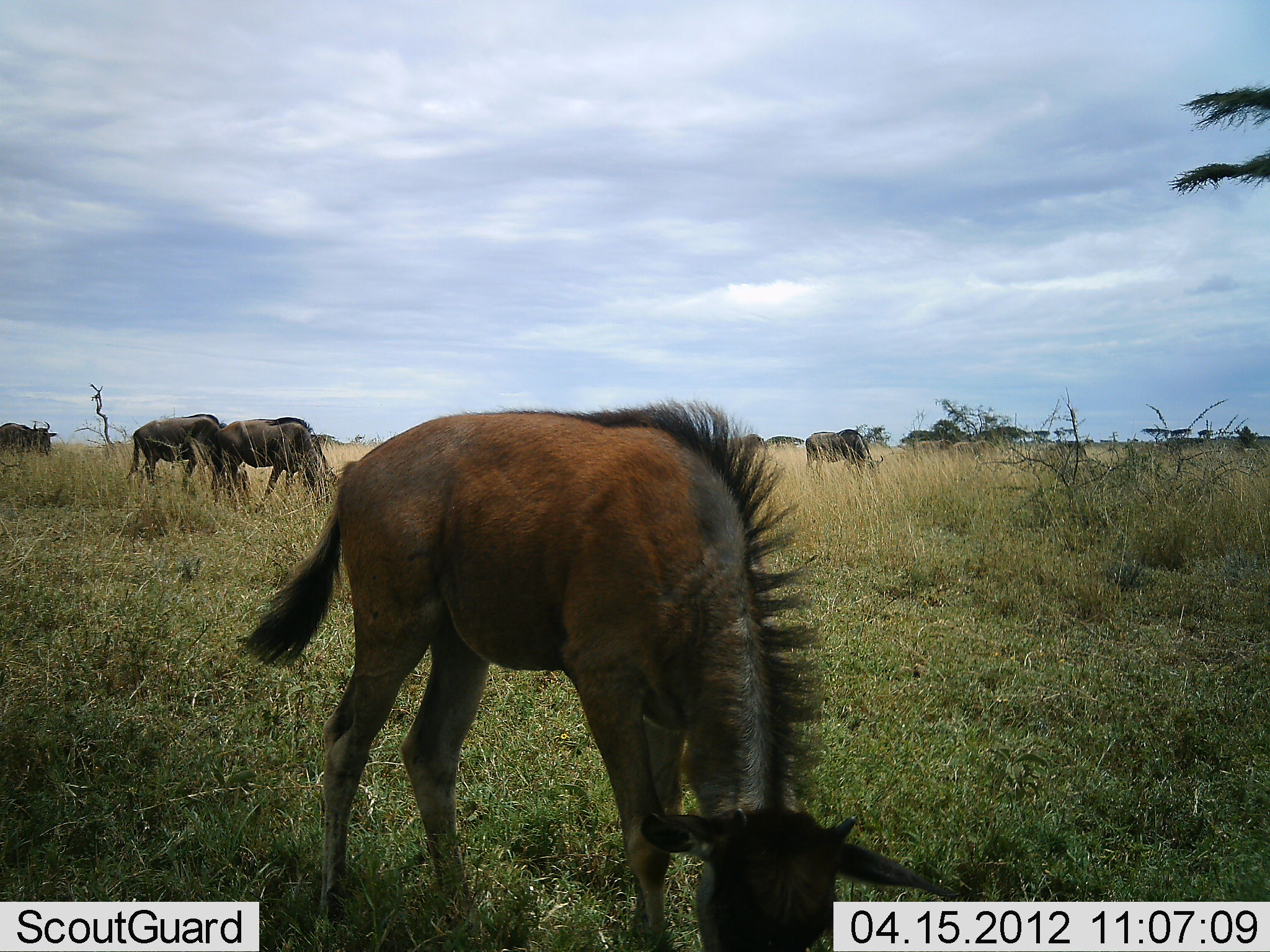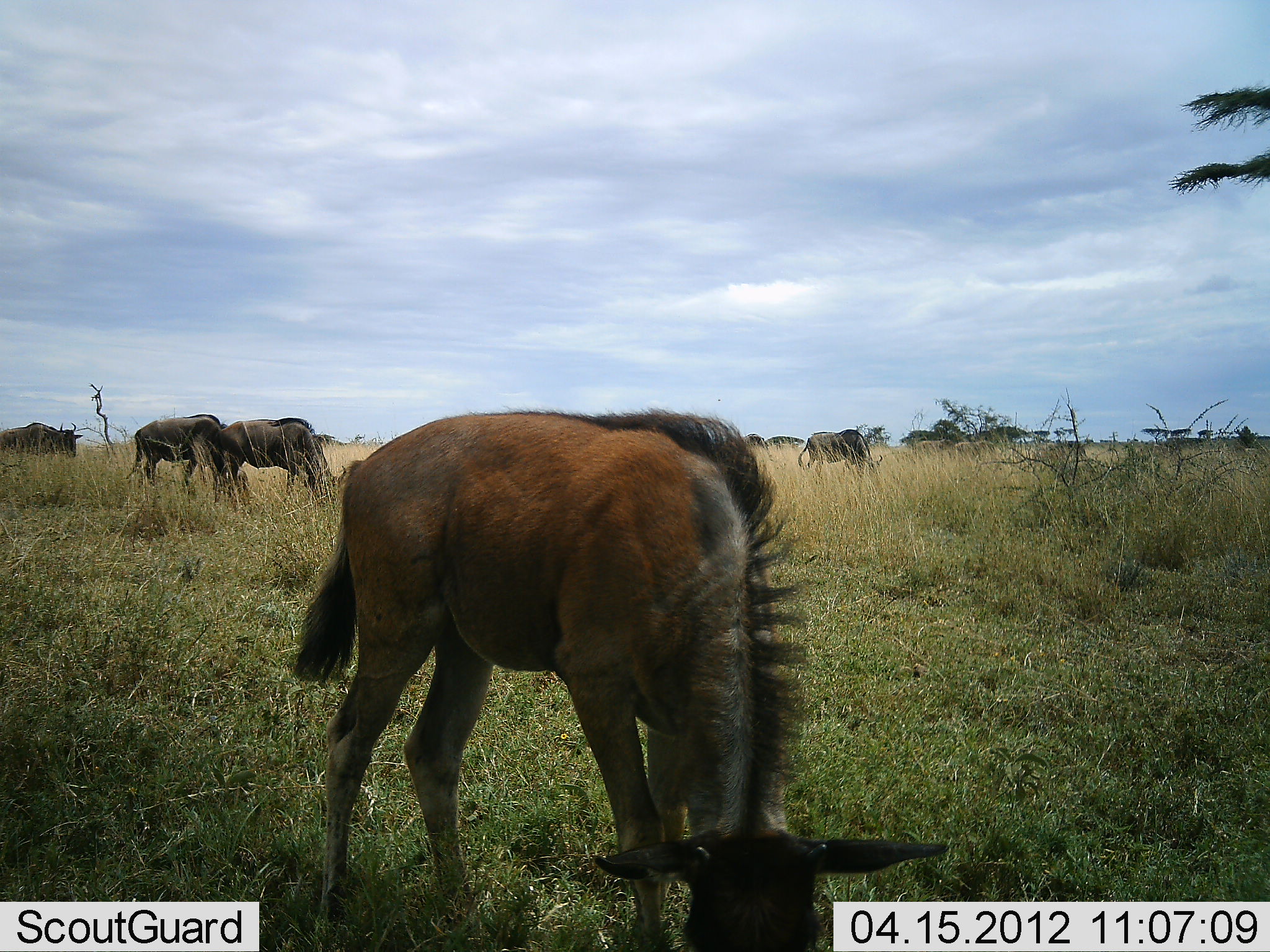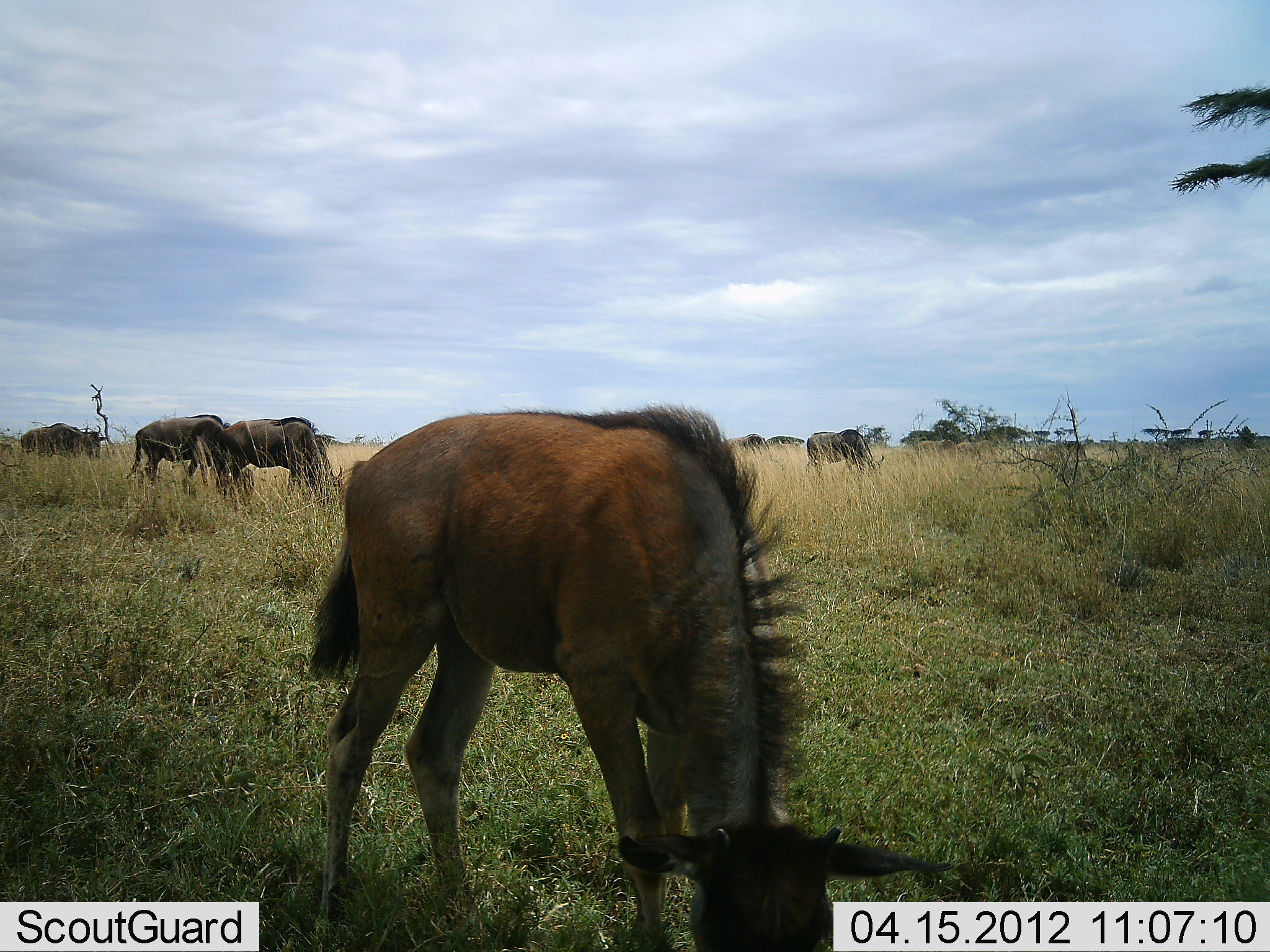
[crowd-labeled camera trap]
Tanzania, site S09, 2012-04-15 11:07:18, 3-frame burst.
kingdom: Animalia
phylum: Chordata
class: Mammalia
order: Artiodactyla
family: Bovidae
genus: Connochaetes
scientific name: Connochaetes taurinus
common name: blue wildebeest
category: wildebeest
Wildebeest (blue wildebeest) (Connochaetes taurinus), count 5. Behavior (volunteer vote fractions): standing 32%, resting 5%, moving 36%, interacting 0%. Young present (vote fraction): 50%. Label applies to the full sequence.